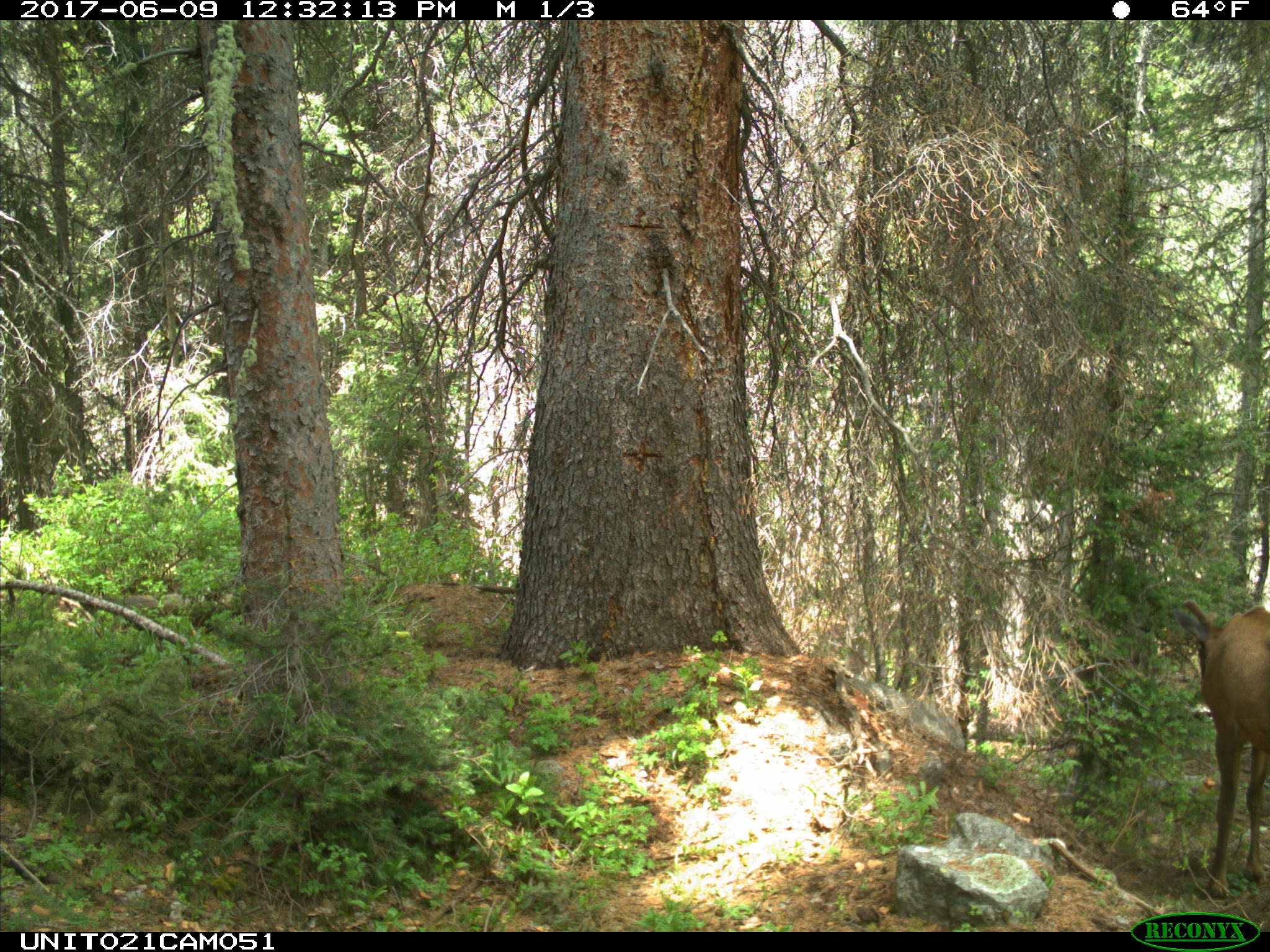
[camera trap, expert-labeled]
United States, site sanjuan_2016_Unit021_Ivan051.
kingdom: Animalia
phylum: Chordata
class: Mammalia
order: Artiodactyla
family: Cervidae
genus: Cervus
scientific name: Cervus elaphus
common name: red deer